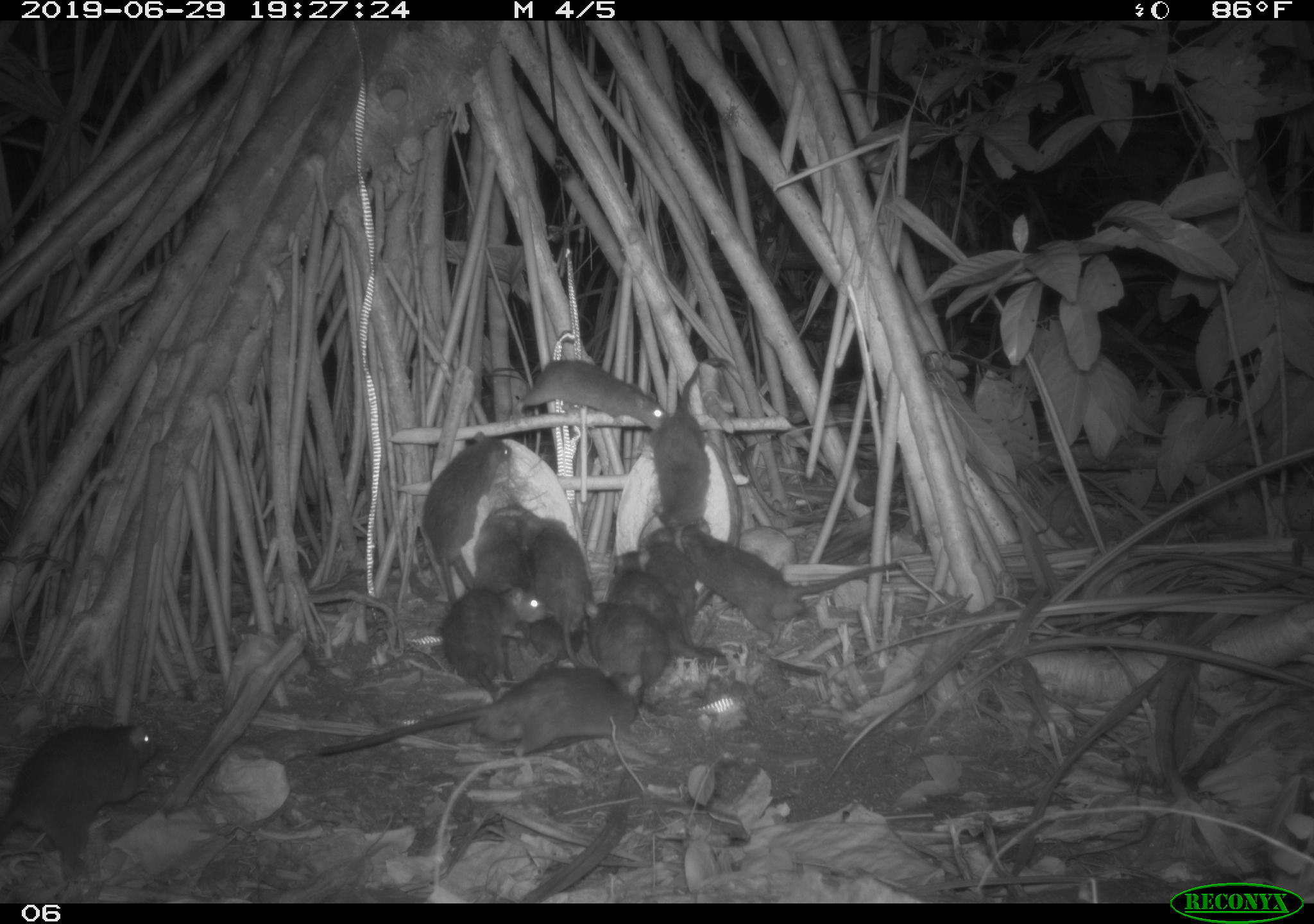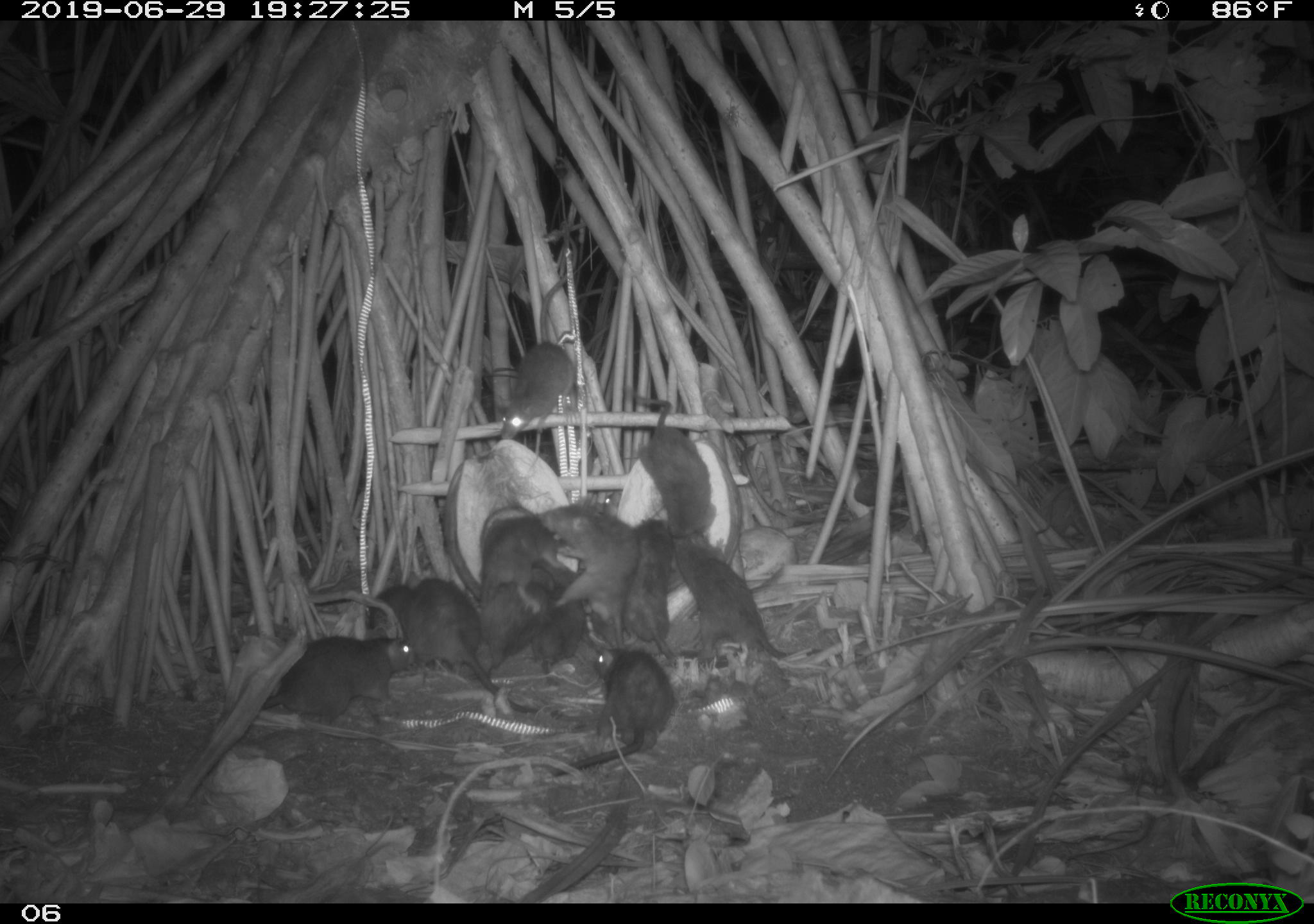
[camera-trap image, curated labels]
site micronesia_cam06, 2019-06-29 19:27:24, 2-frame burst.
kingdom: Animalia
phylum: Chordata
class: Mammalia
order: Rodentia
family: Muridae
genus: Rattus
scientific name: Rattus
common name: rat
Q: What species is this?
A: Rat (Rattus).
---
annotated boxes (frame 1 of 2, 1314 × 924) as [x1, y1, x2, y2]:
rat: [319, 663, 655, 780]; [676, 524, 903, 658]; [0, 712, 168, 889]; [422, 428, 516, 592]; [653, 356, 732, 542]; [502, 355, 670, 438]; [436, 585, 548, 693]; [527, 512, 599, 667]; [577, 597, 673, 694]; [520, 553, 584, 677]; [602, 546, 674, 642]; [633, 528, 690, 632]; [472, 509, 530, 599]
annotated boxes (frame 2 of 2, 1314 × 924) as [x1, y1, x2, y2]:
rat: [670, 530, 823, 667]; [407, 565, 539, 714]; [493, 247, 586, 445]; [552, 637, 680, 780]; [250, 632, 430, 728]; [620, 385, 722, 540]; [538, 502, 635, 645]; [624, 514, 706, 672]; [478, 509, 564, 616]; [529, 558, 599, 674]; [483, 578, 541, 693]; [584, 488, 627, 633]; [365, 581, 428, 642]